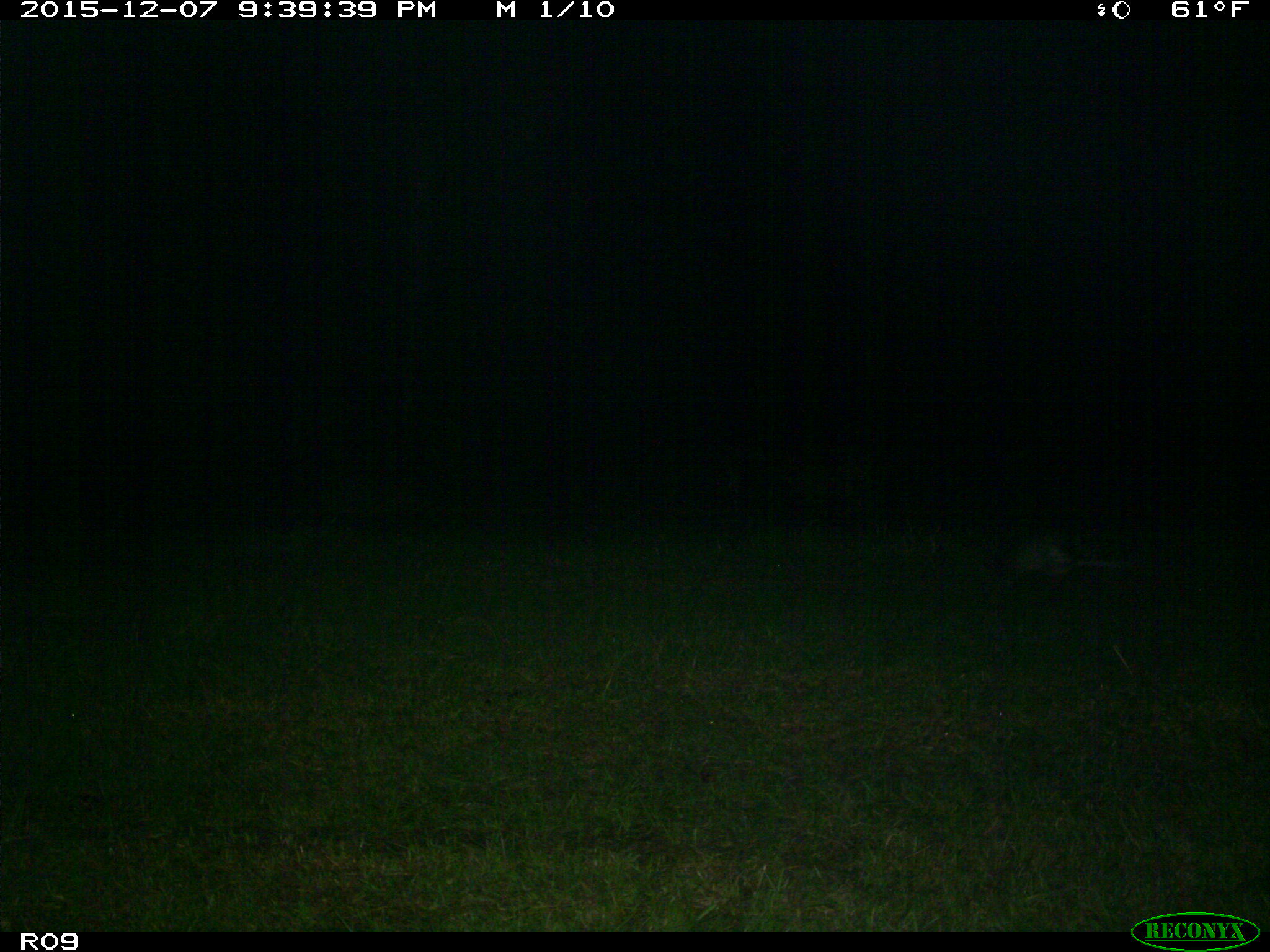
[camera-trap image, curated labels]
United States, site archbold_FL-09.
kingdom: Animalia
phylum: Chordata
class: Mammalia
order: Cingulata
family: Dasypodidae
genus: Dasypus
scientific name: Dasypus novemcinctus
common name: nine-banded armadillo